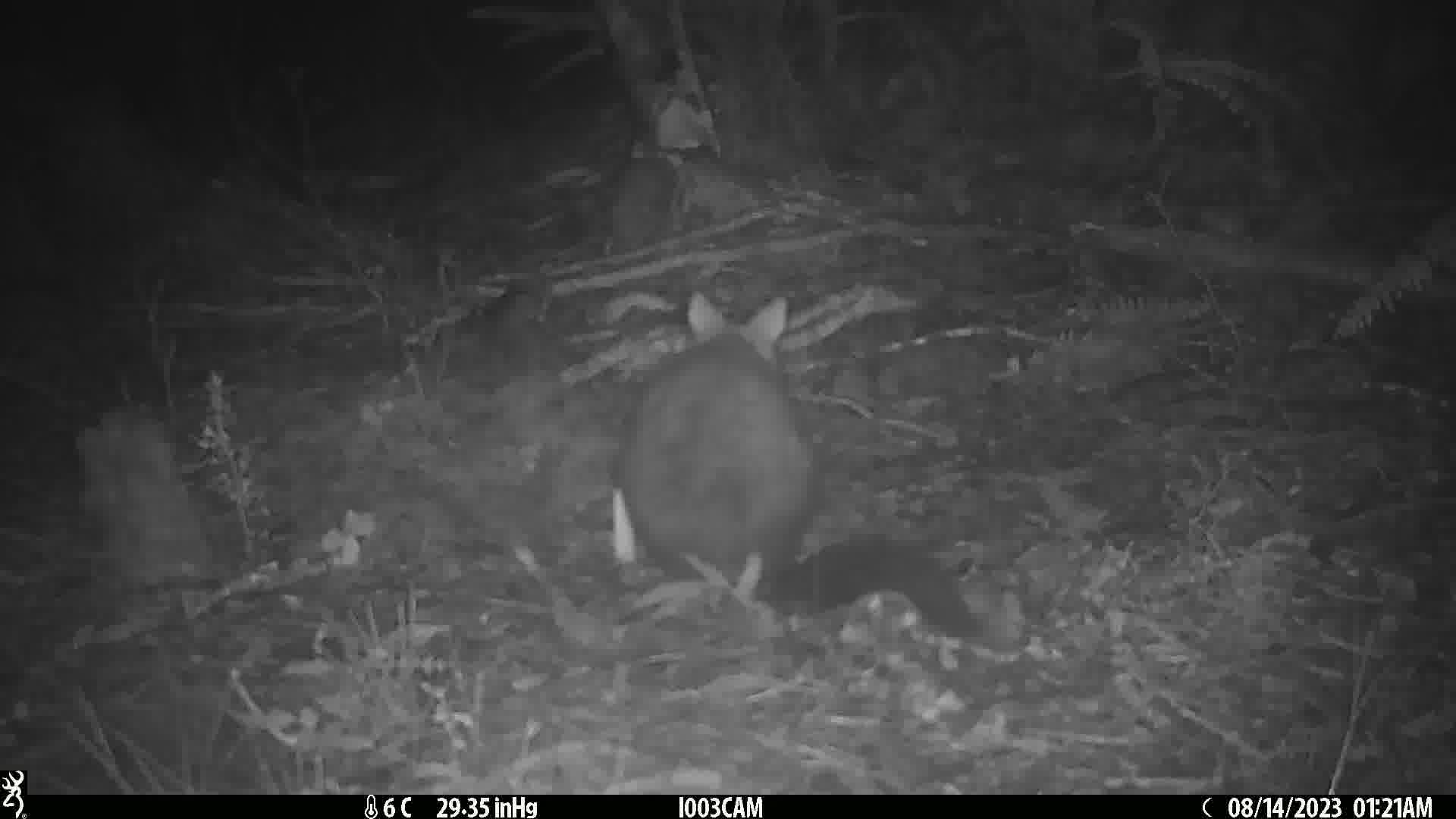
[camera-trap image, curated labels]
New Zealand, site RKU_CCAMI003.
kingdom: Animalia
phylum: Chordata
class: Mammalia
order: Diprotodontia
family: Phalangeridae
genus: Trichosurus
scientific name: Trichosurus vulpecula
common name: common brushtail possum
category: possum